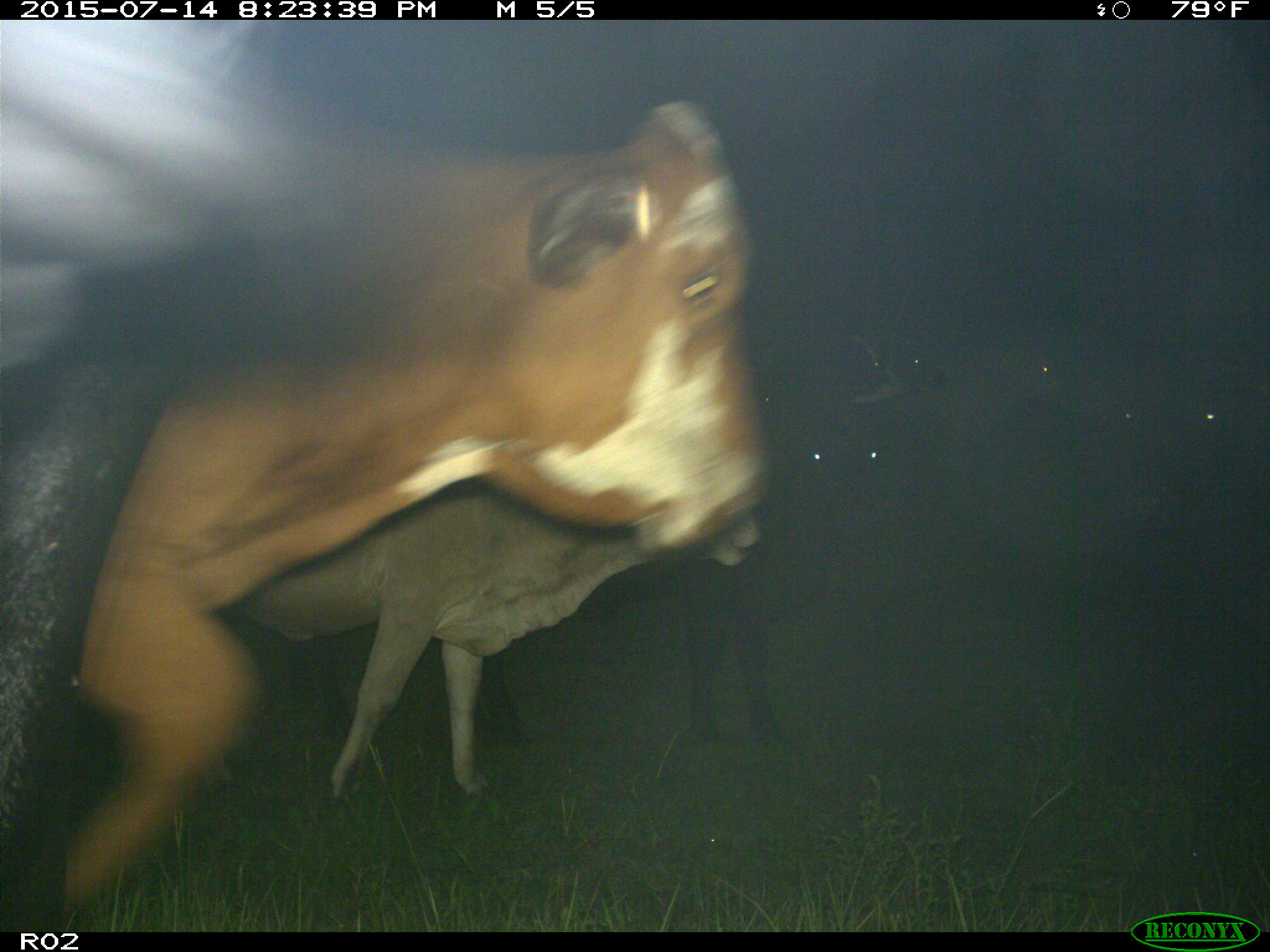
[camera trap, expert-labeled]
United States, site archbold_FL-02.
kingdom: Animalia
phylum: Chordata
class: Mammalia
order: Artiodactyla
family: Bovidae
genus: Bos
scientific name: Bos taurus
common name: domestic cow